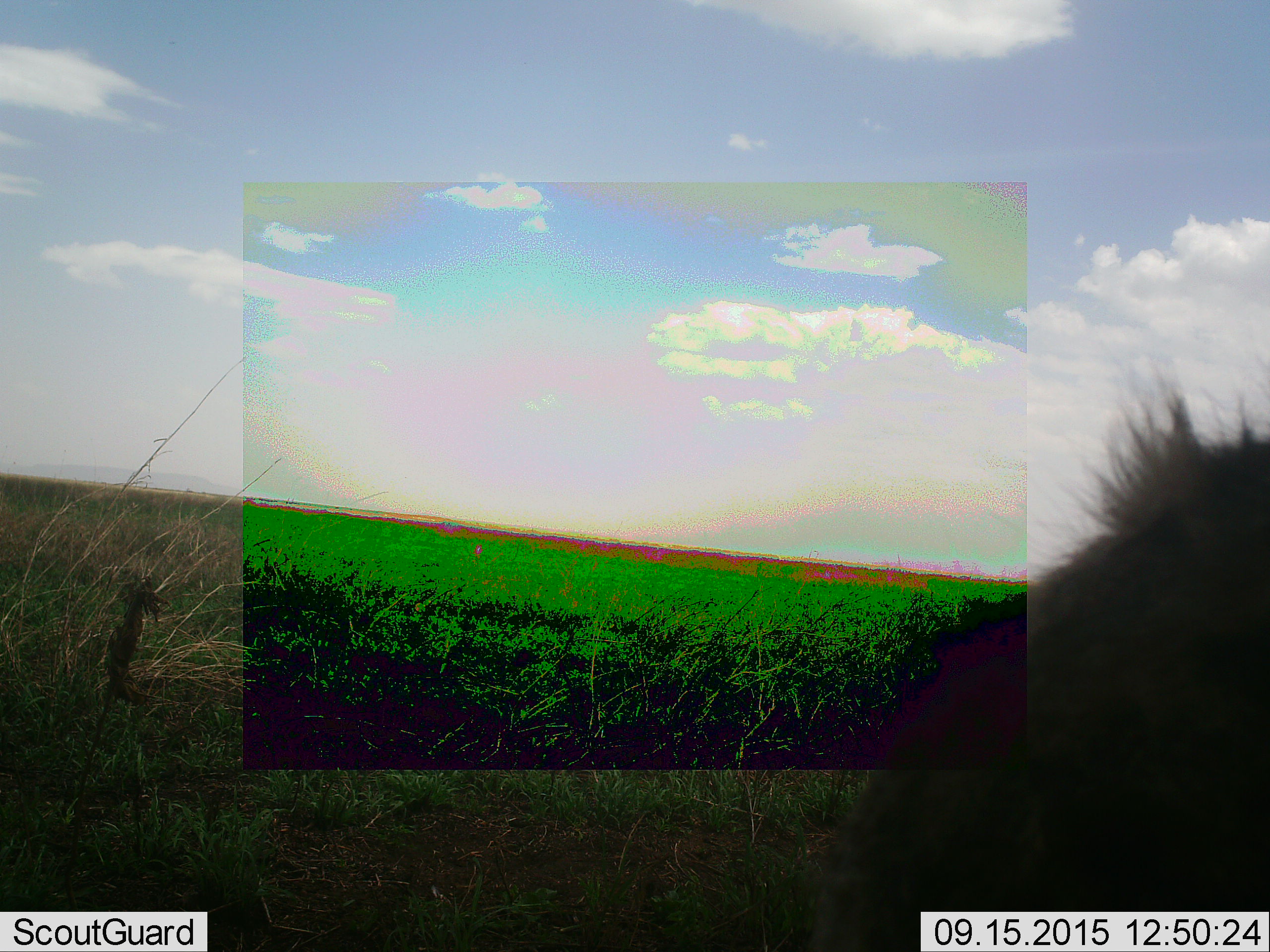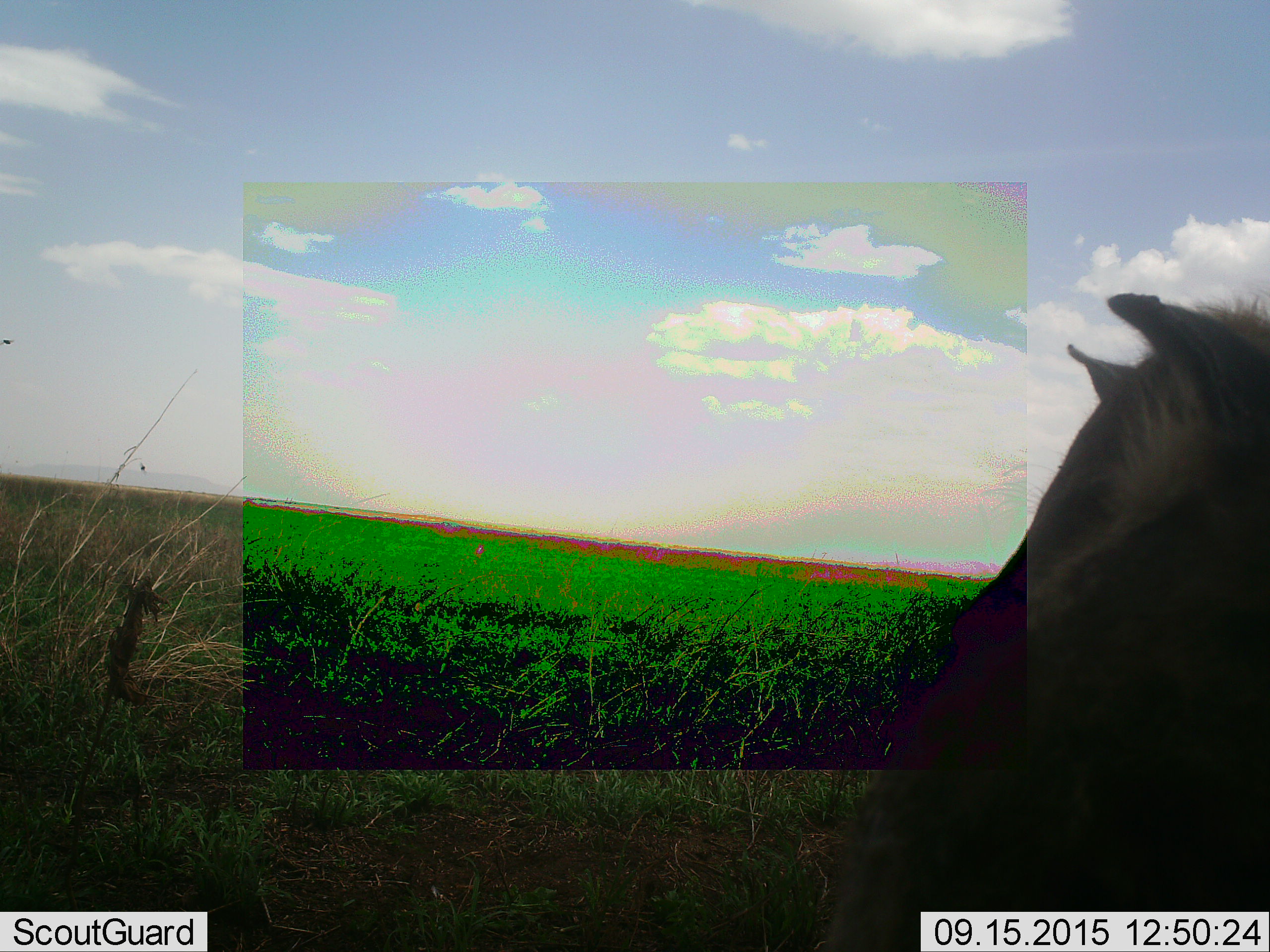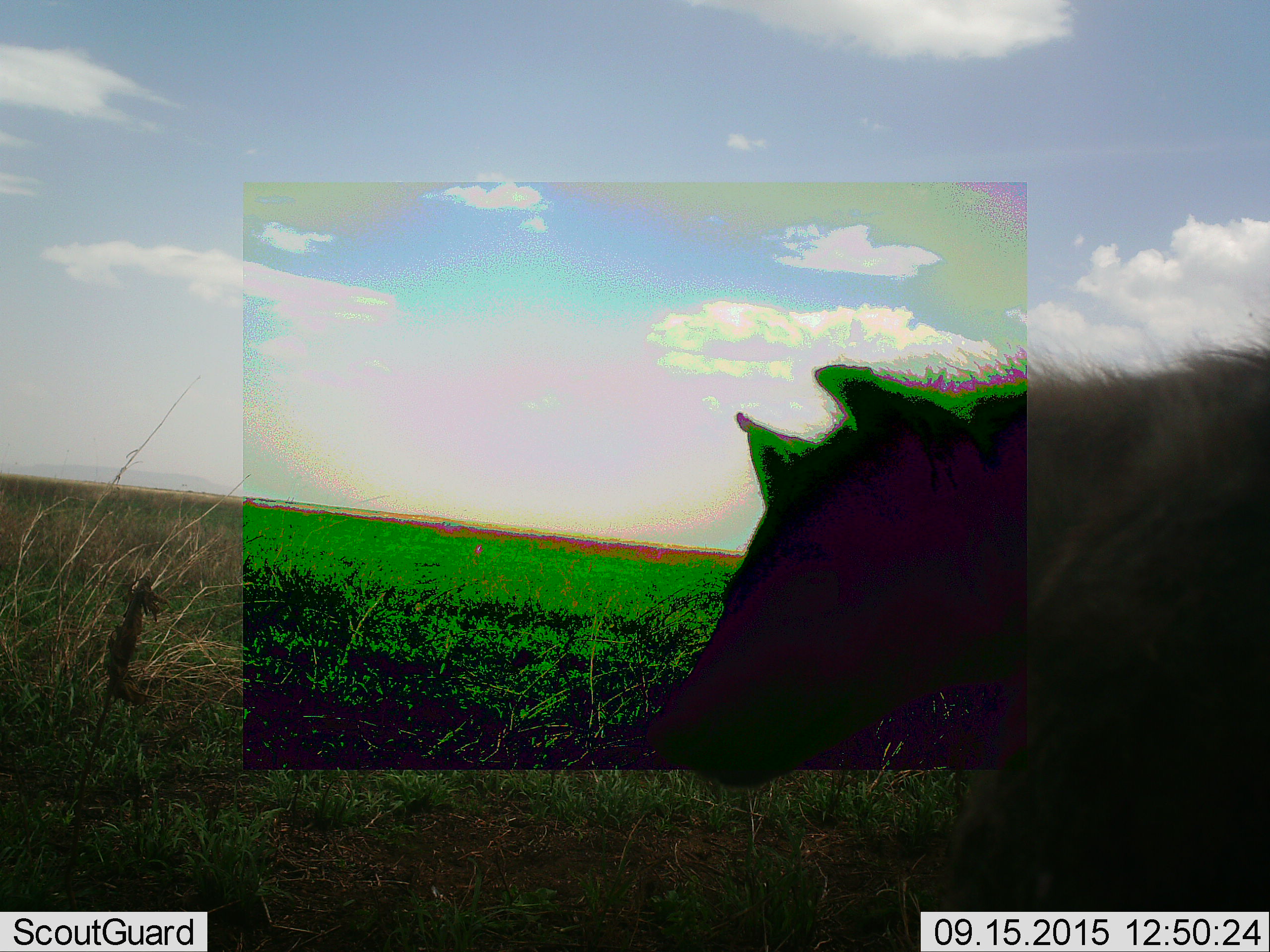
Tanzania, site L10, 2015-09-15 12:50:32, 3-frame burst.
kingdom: Animalia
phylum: Chordata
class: Mammalia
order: Carnivora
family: Hyaenidae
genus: Crocuta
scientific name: Crocuta crocuta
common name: spotted hyena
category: hyenaspotted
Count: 1.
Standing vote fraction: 57%.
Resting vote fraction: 0%.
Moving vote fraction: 57%.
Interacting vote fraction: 14%.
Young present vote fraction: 0%.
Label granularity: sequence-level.